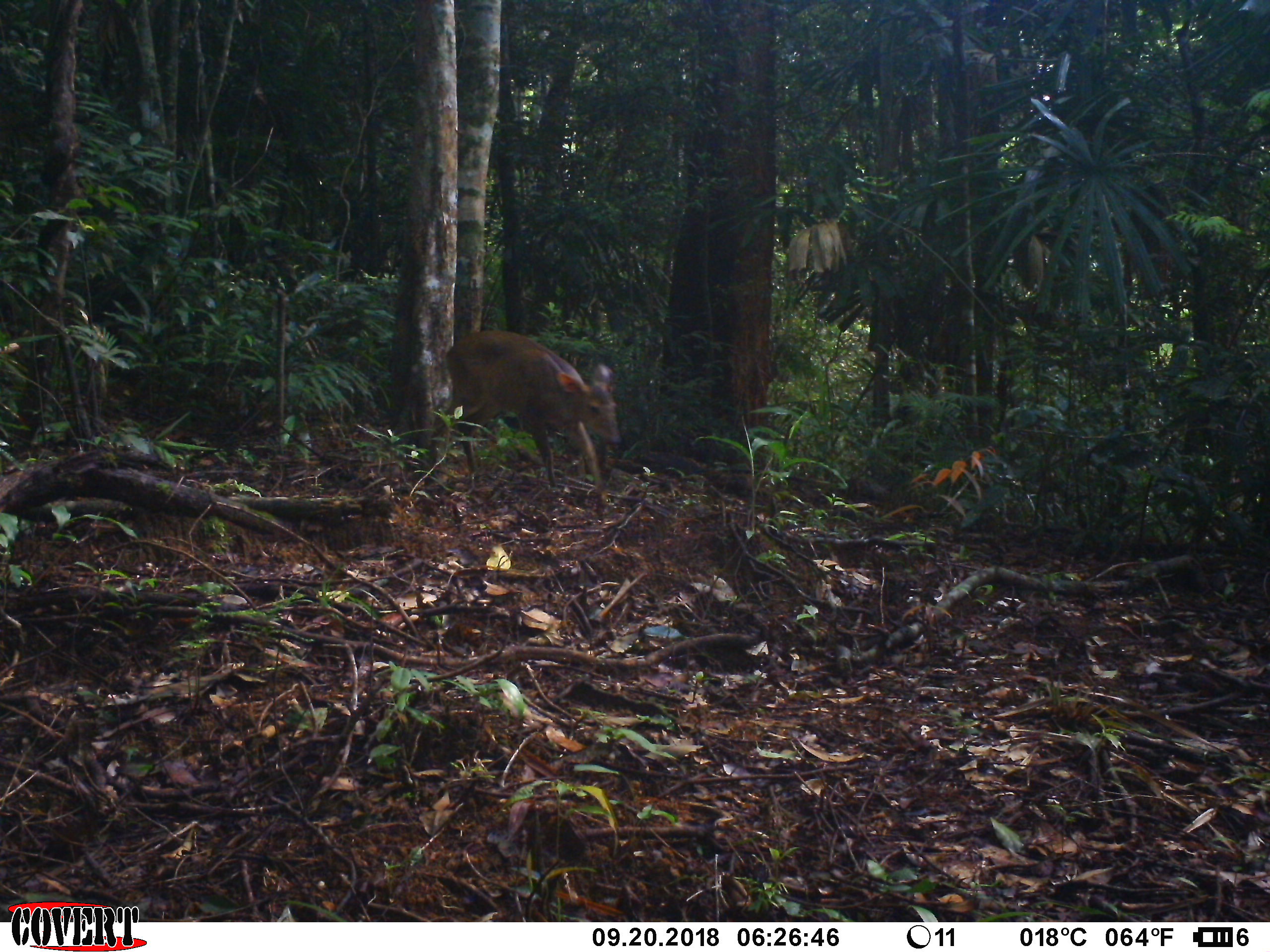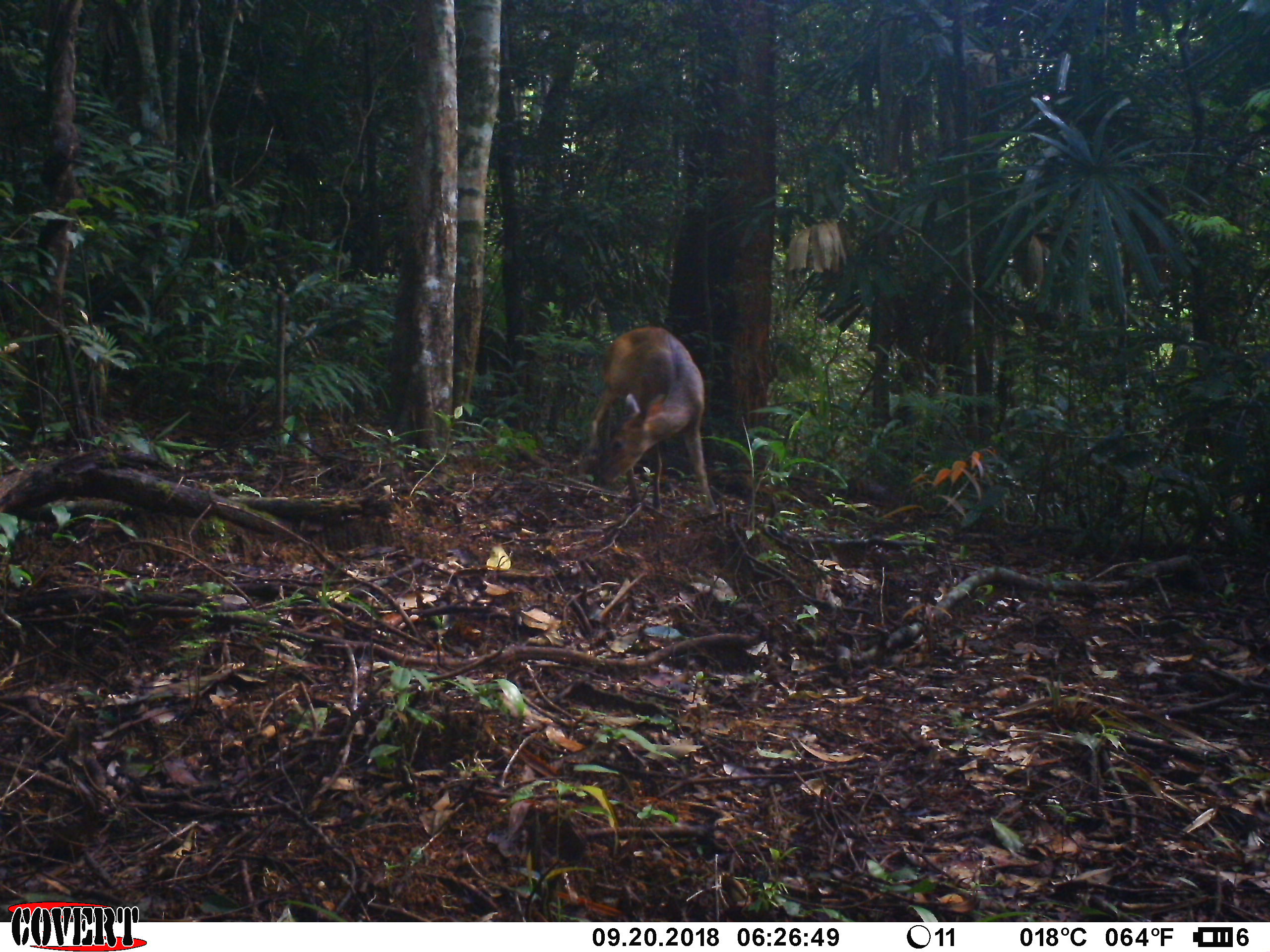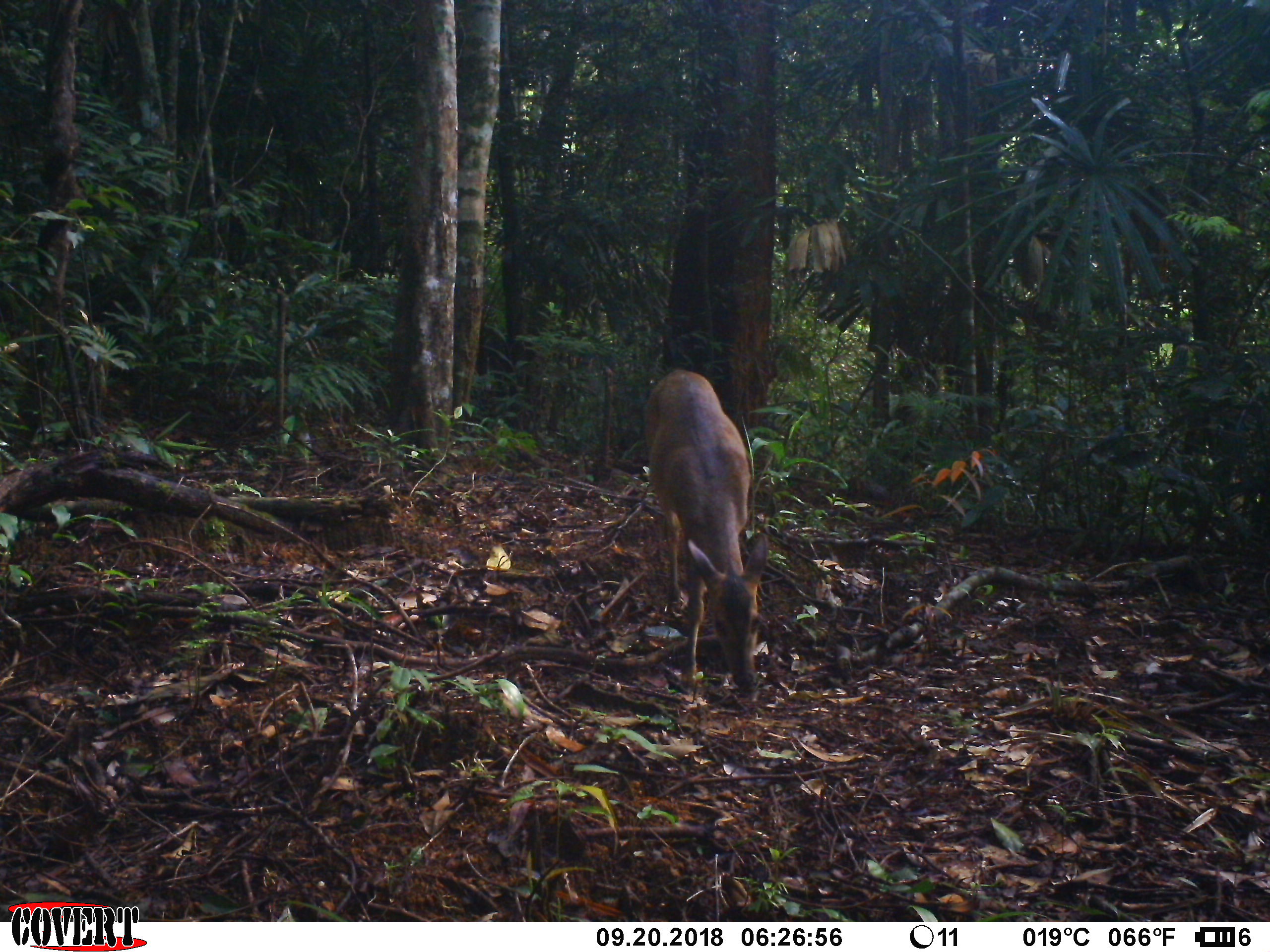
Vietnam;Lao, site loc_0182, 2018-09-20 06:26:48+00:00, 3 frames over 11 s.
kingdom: Animalia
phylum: Chordata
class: Mammalia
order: Artiodactyla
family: Cervidae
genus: Muntiacus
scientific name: Muntiacus vuquangensis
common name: large-antlered muntjac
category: large antlered muntjac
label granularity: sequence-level